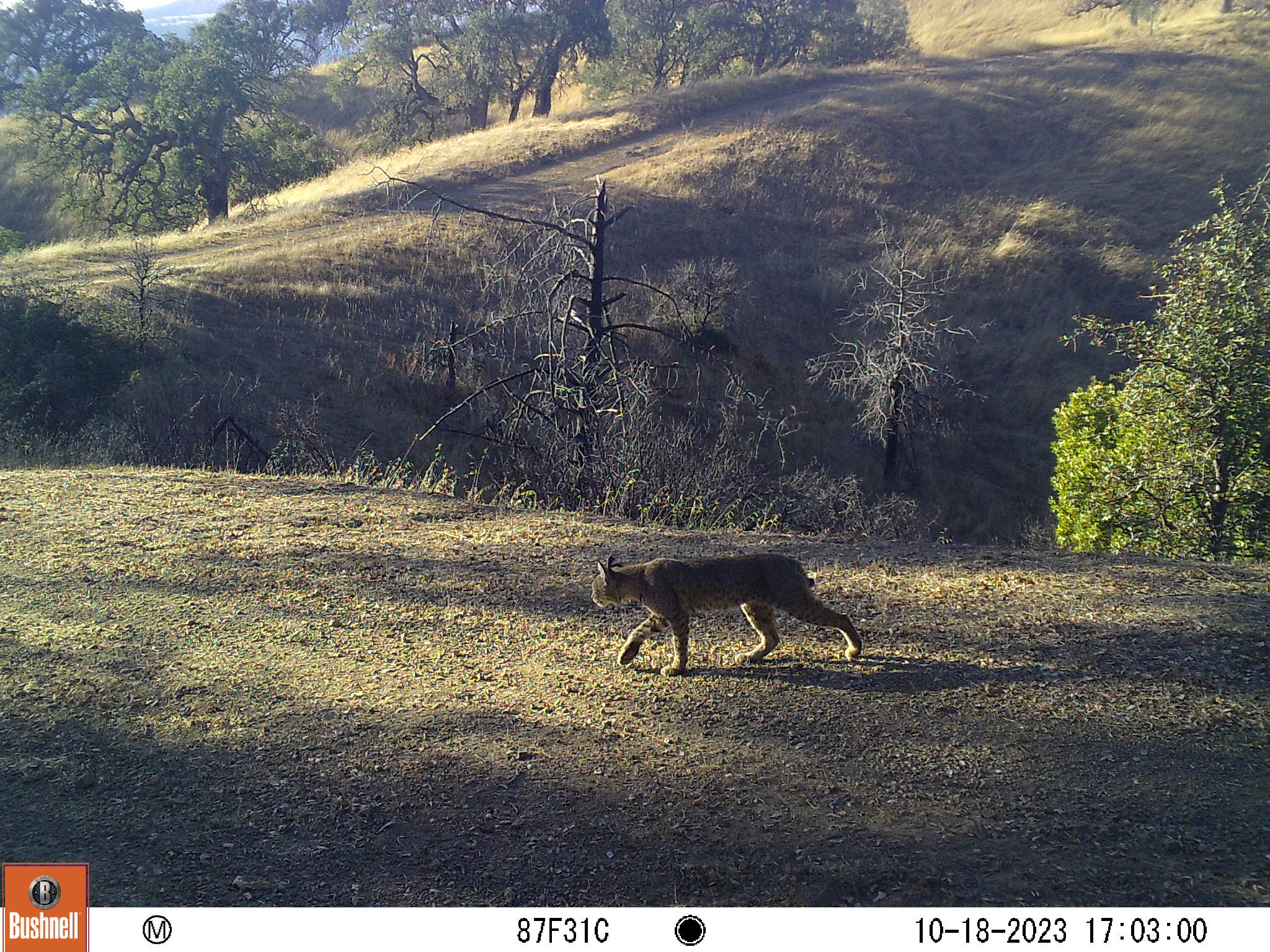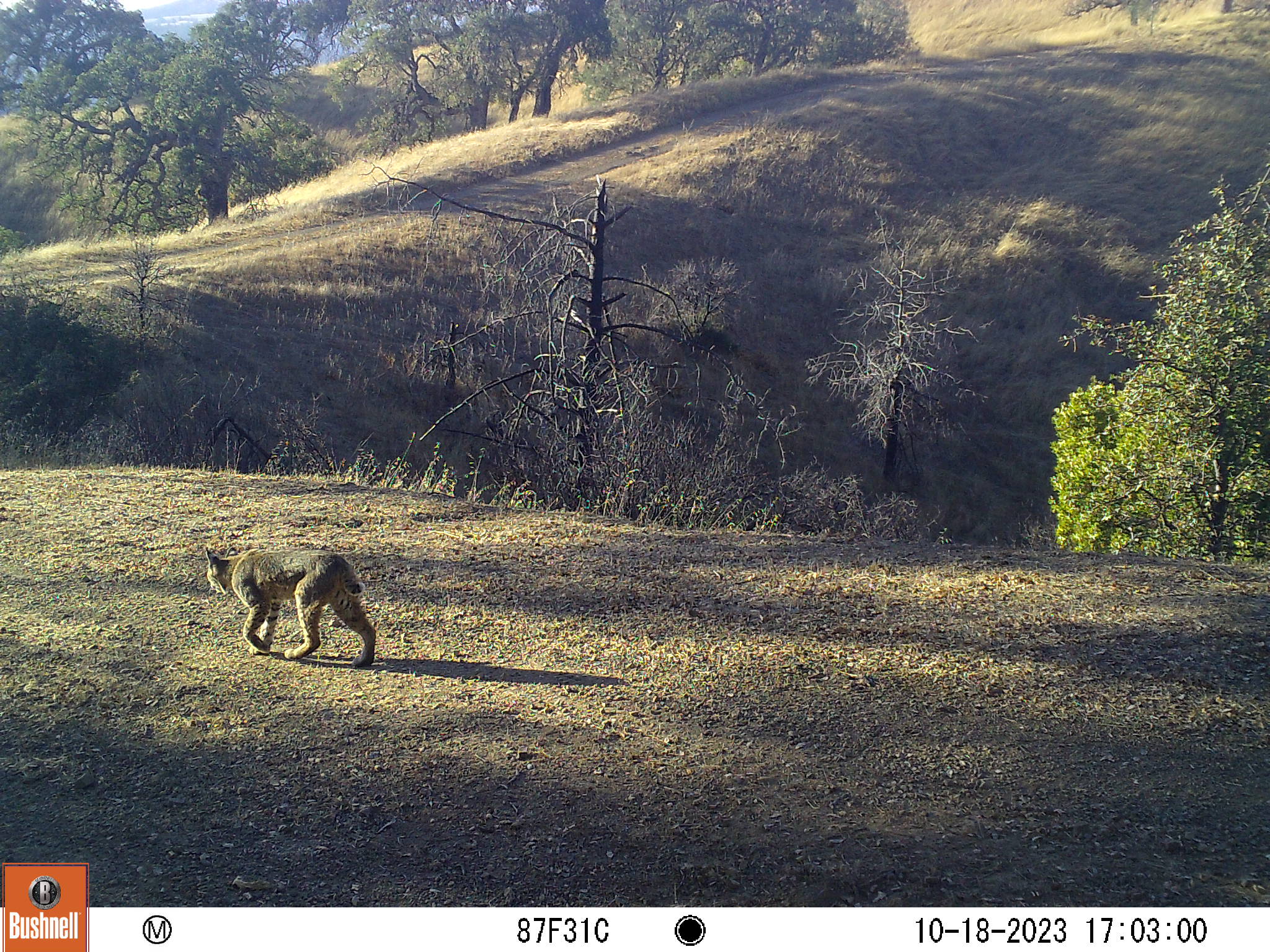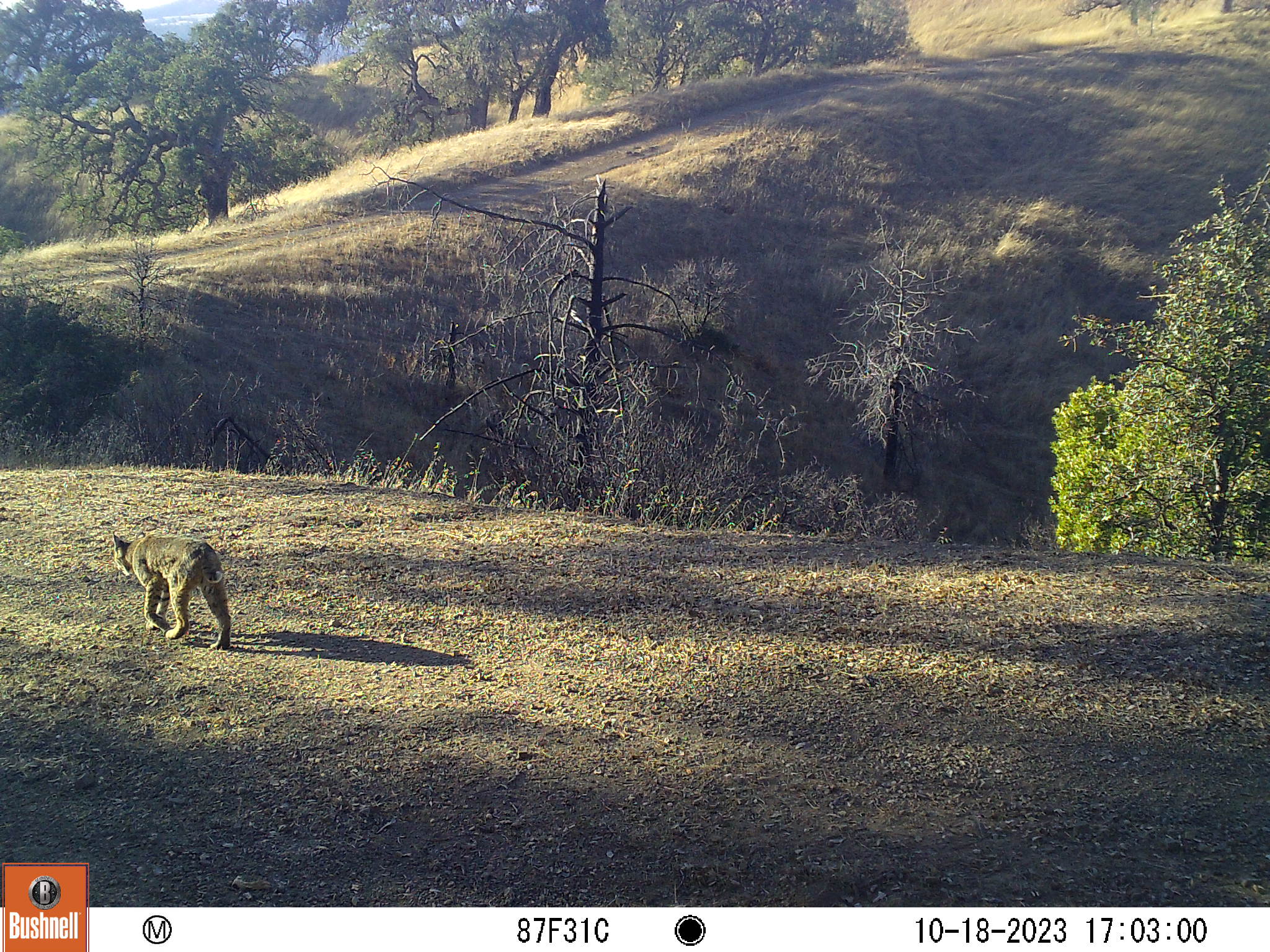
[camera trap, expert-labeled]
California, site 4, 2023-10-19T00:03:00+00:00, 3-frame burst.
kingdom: Animalia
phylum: Chordata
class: Mammalia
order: Carnivora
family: Felidae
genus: Lynx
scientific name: Lynx rufus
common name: bobcat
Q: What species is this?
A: Bobcat (Lynx rufus).